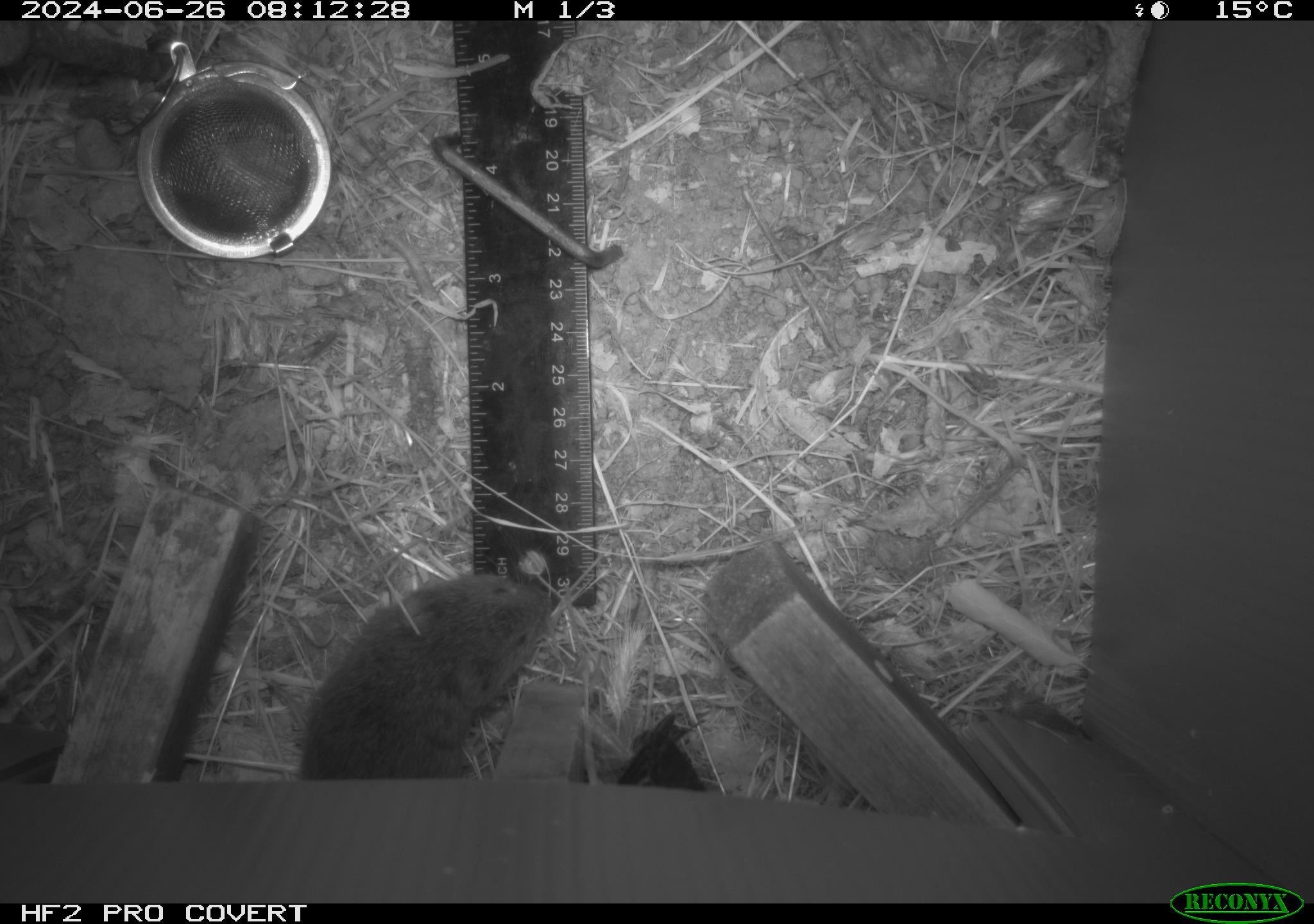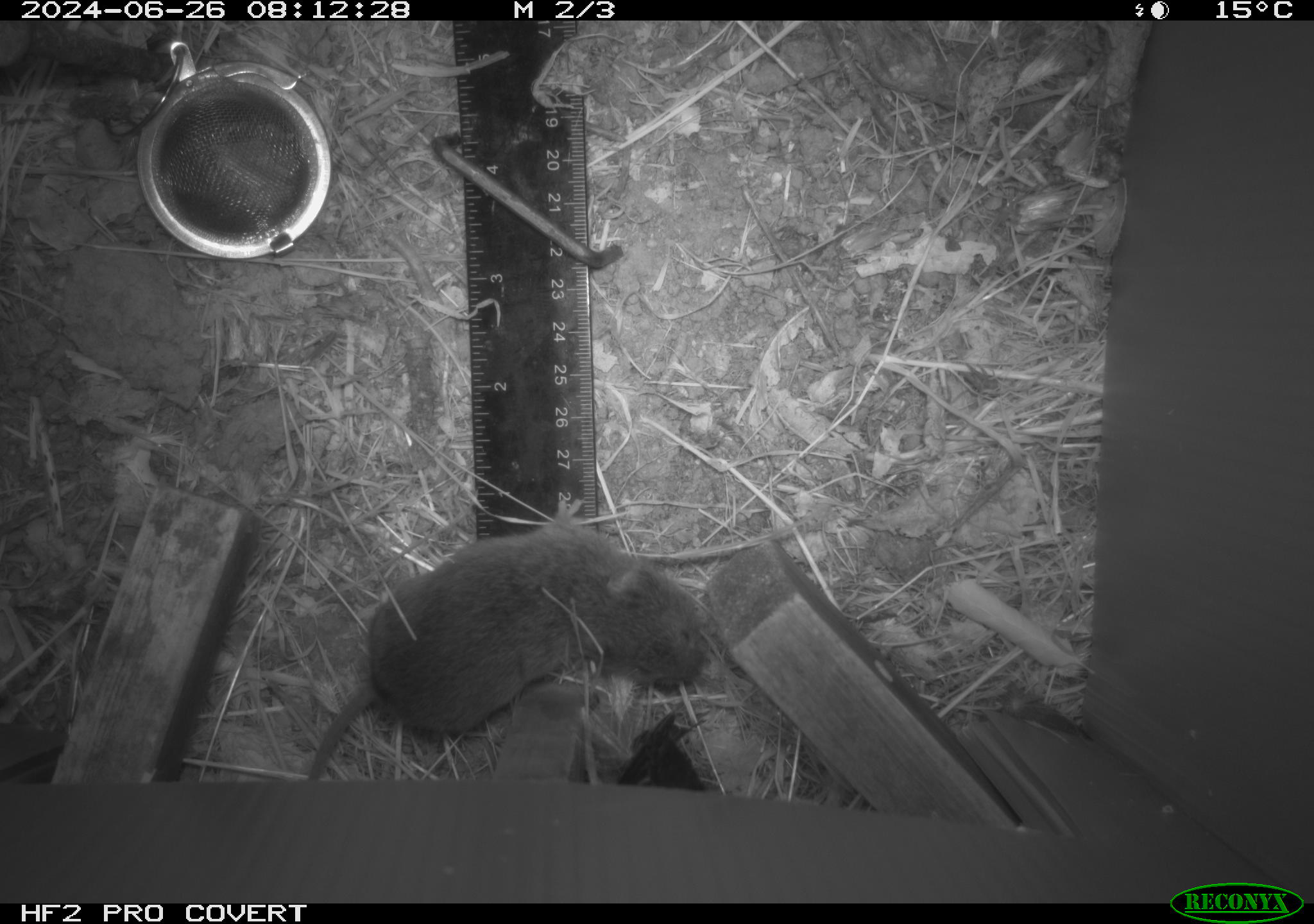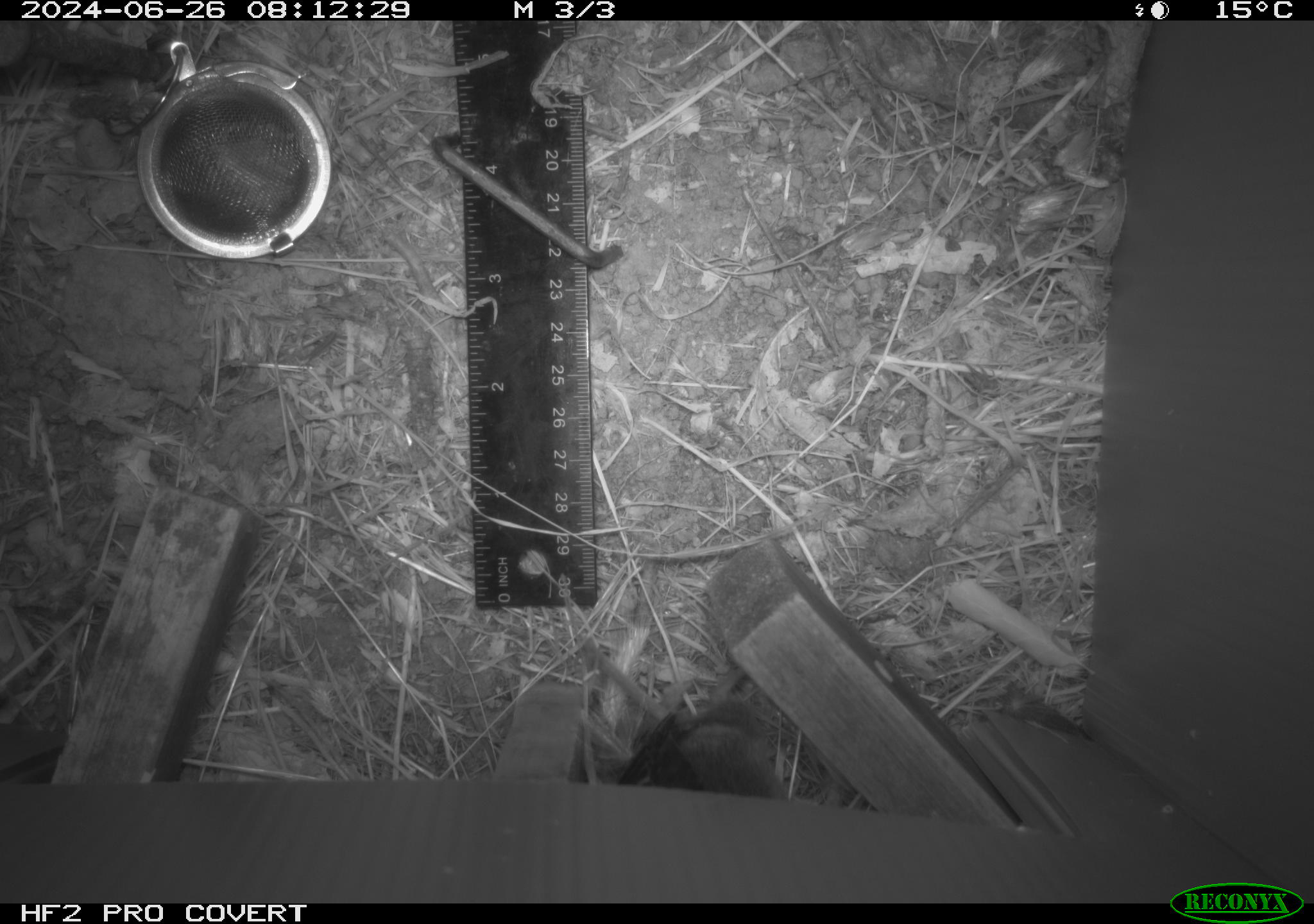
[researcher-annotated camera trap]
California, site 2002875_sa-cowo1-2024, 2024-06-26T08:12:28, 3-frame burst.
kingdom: Animalia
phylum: Chordata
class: Mammalia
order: Rodentia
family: Cricetidae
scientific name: Arvicolinae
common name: voles, lemmings, and muskrats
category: arvicolinae subfamily